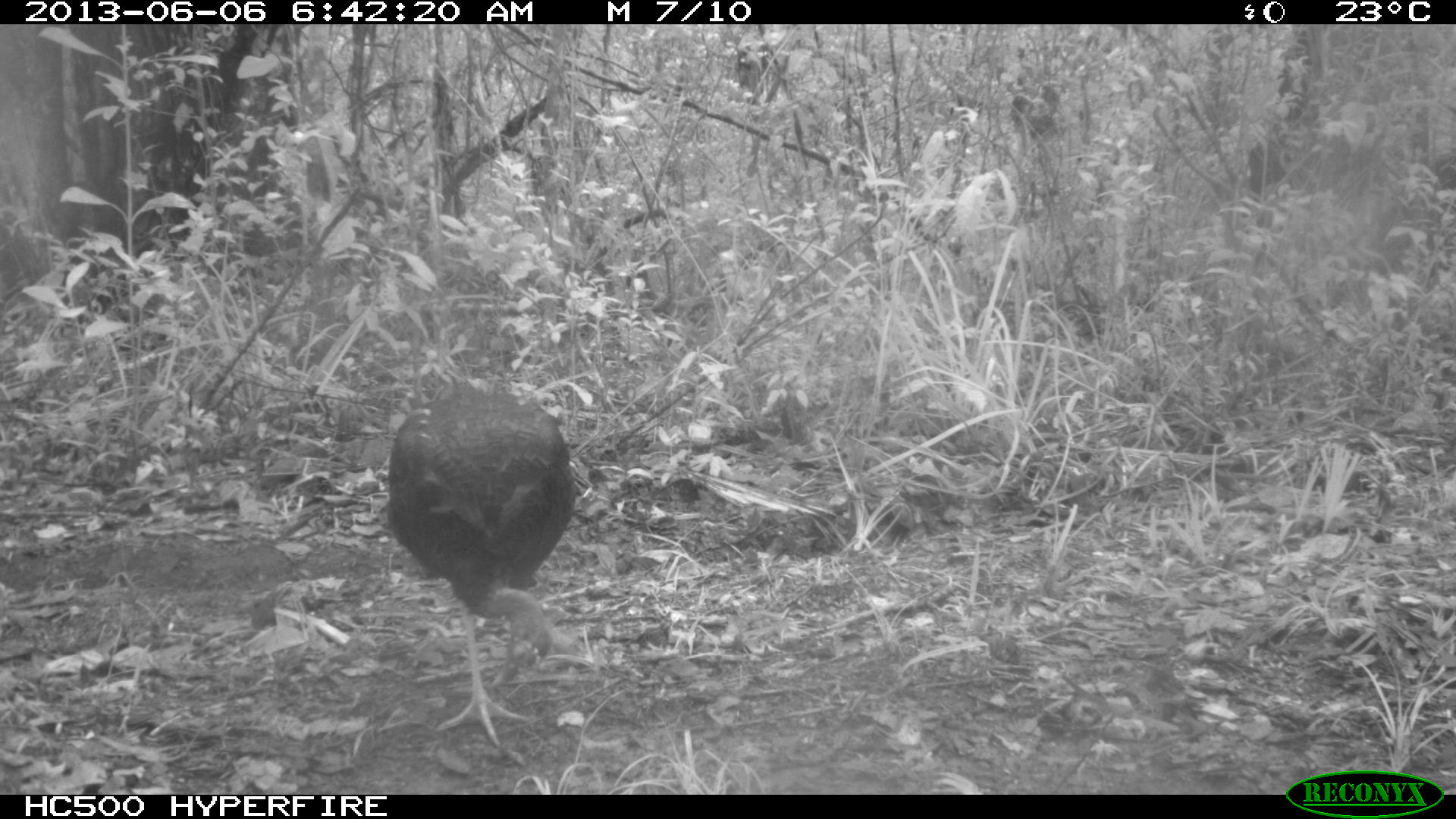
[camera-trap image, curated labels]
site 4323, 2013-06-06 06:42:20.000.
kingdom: Animalia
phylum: Chordata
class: Aves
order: Galliformes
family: Phasianidae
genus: Meleagris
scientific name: Meleagris ocellata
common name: ocellated turkey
Meleagris ocellata (ocellated turkey), count 1, sex male.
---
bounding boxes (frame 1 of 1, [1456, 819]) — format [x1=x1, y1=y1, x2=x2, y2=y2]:
meleagris ocellata: [x1=384, y1=388, x2=574, y2=746]